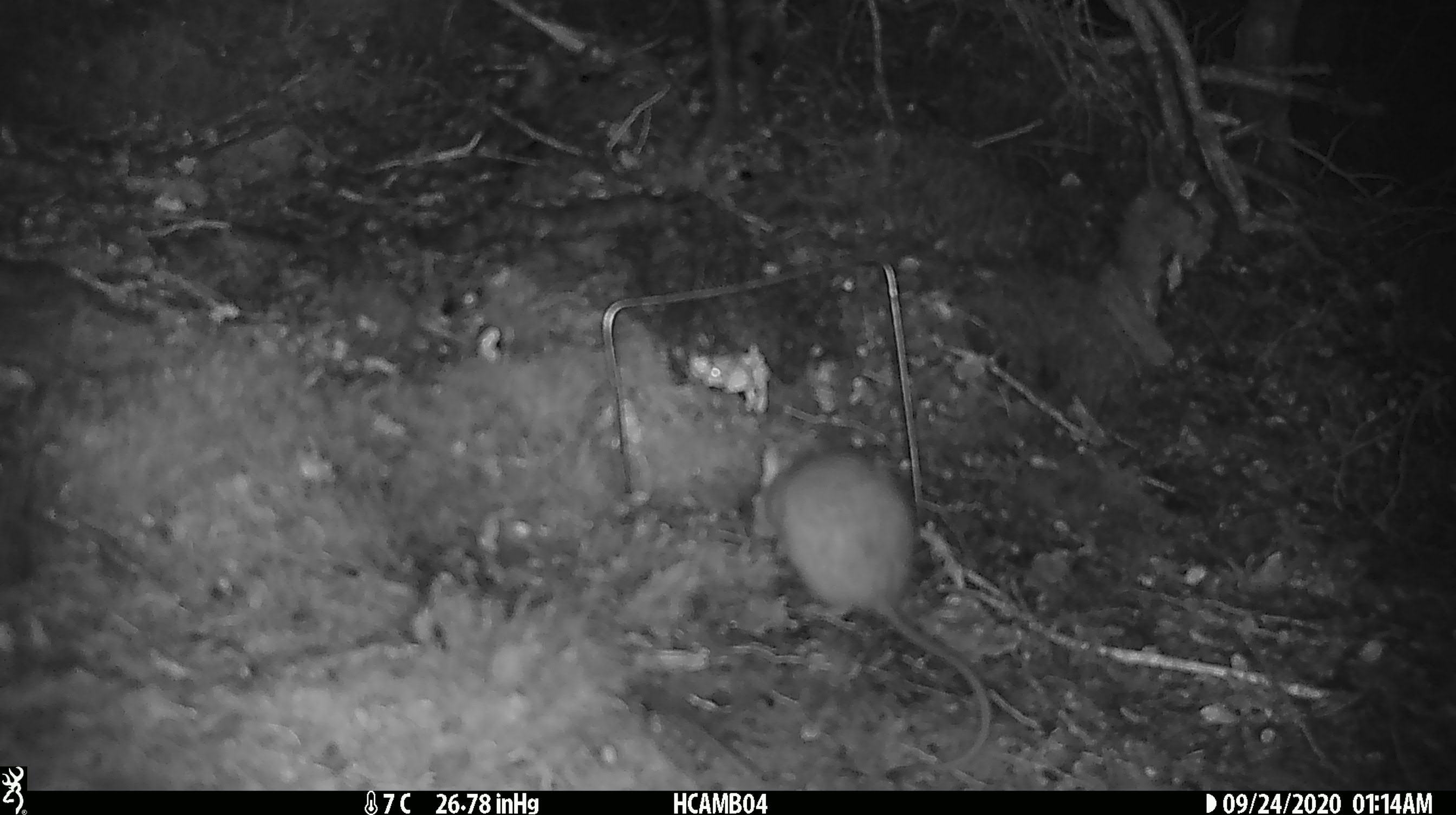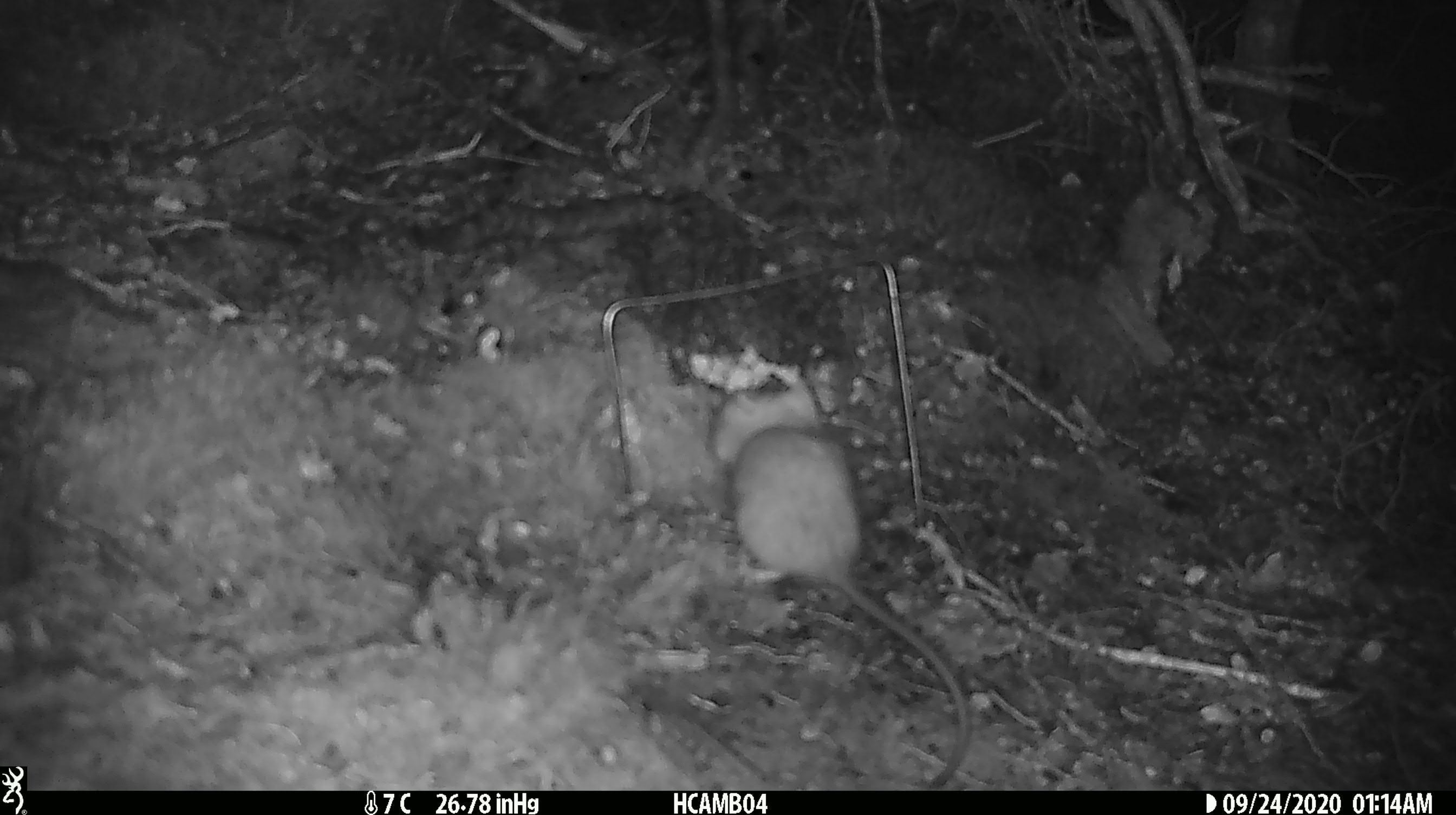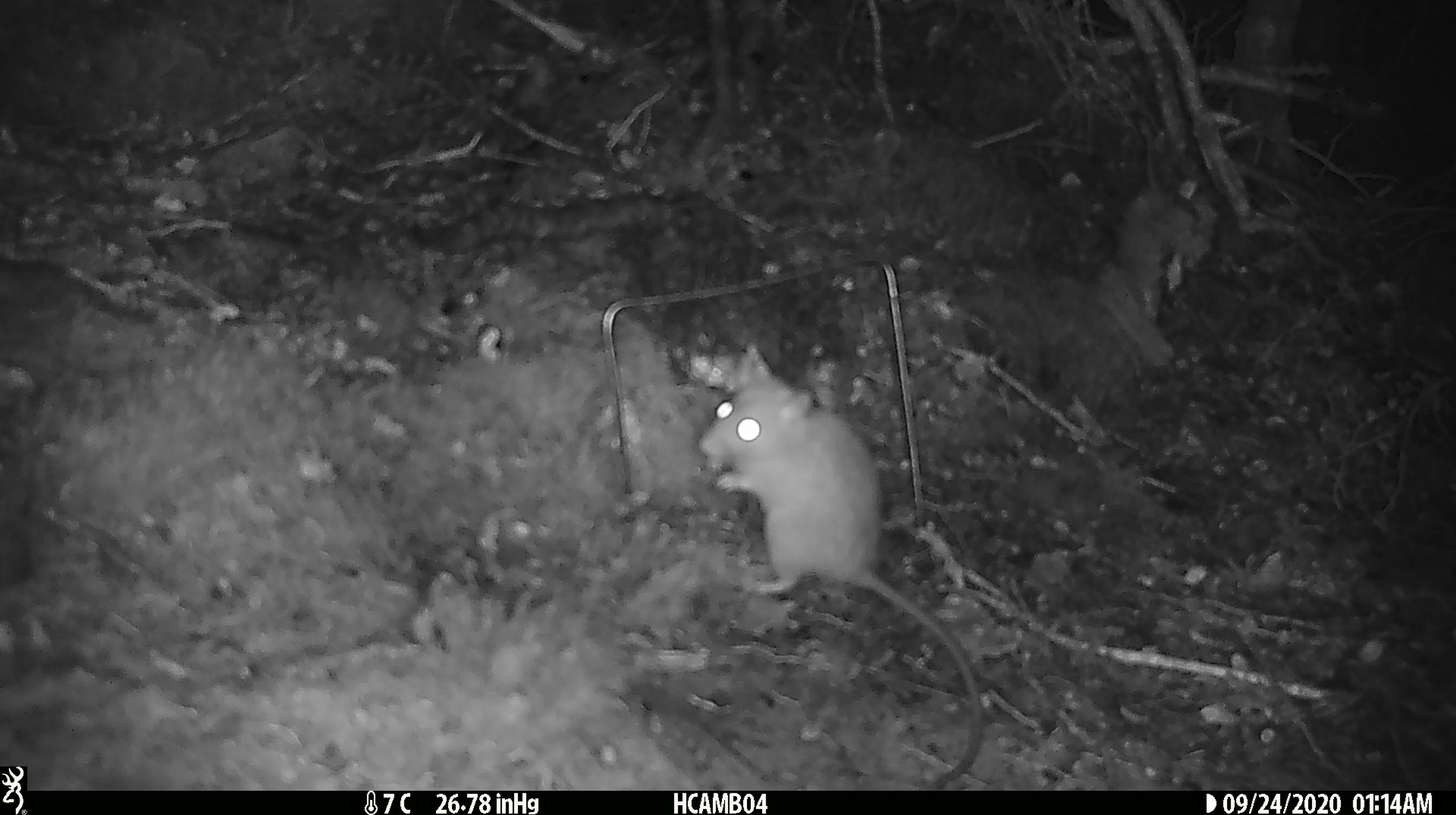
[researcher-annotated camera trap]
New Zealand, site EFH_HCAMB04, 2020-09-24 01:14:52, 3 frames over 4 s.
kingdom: Animalia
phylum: Chordata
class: Mammalia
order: Rodentia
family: Muridae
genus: Rattus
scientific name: Rattus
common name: rat